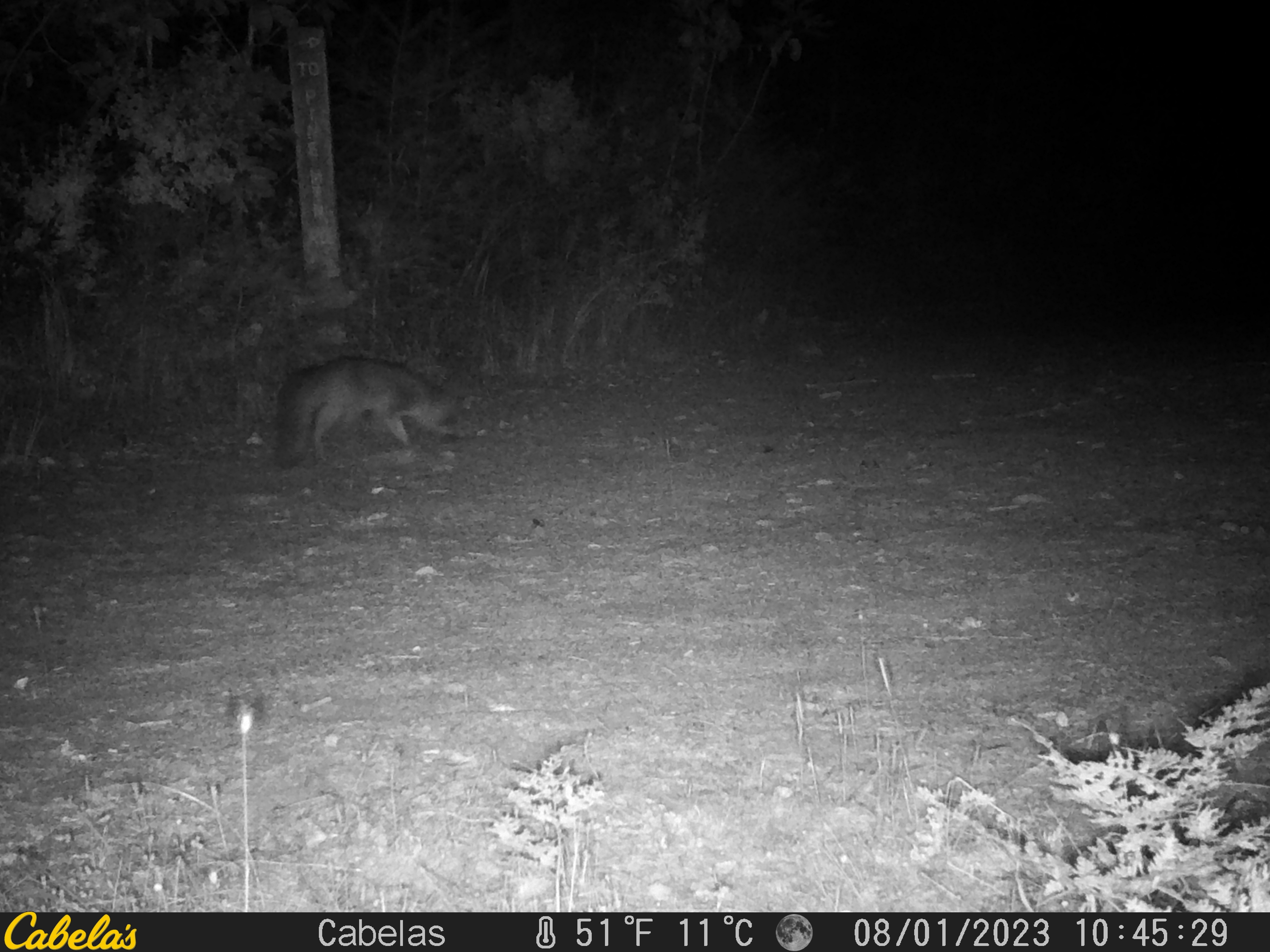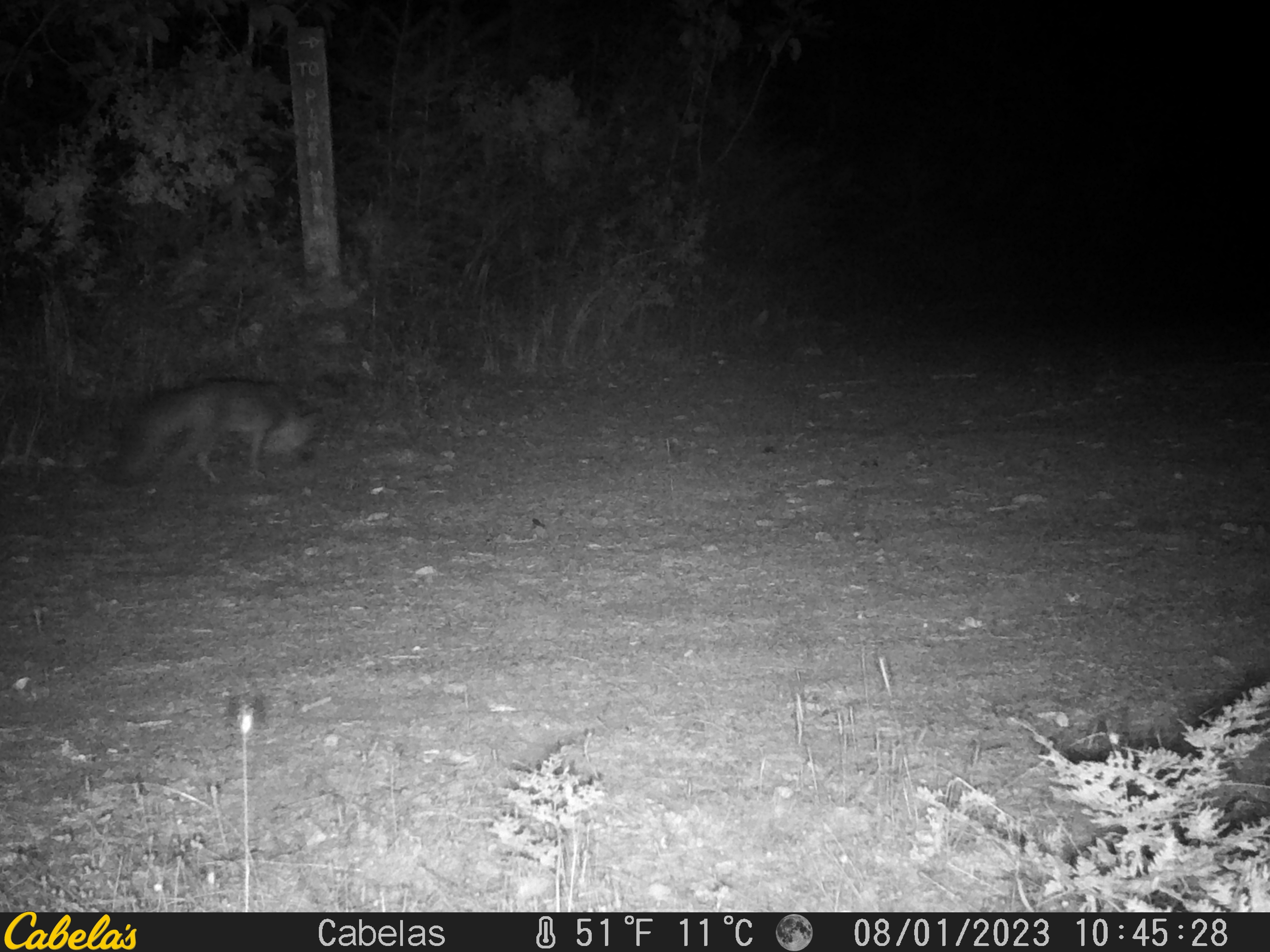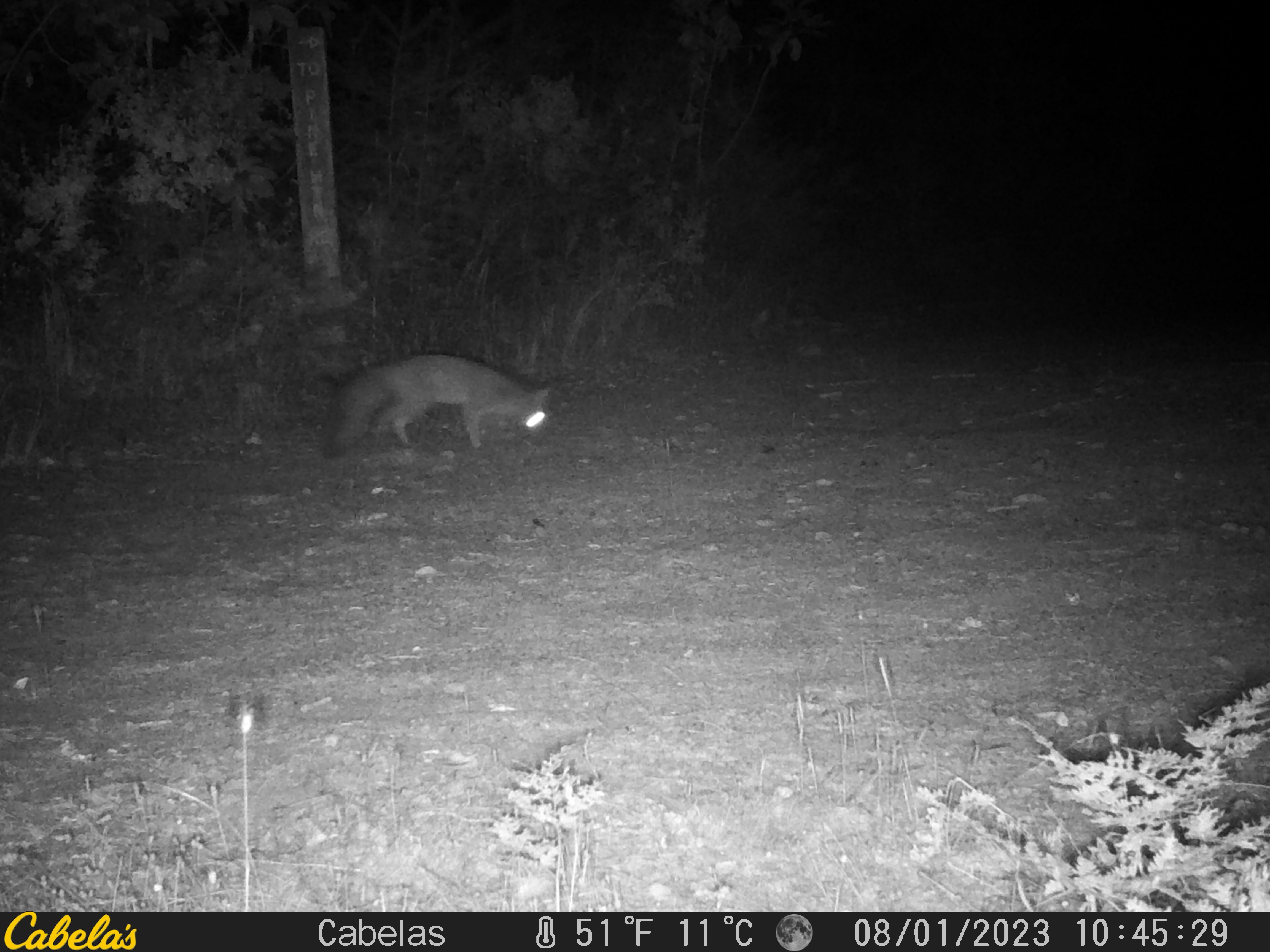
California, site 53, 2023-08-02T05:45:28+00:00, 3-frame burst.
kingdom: Animalia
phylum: Chordata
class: Mammalia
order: Carnivora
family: Canidae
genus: Urocyon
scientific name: Urocyon cinereoargenteus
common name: gray fox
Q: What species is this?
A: Gray fox (Urocyon cinereoargenteus).